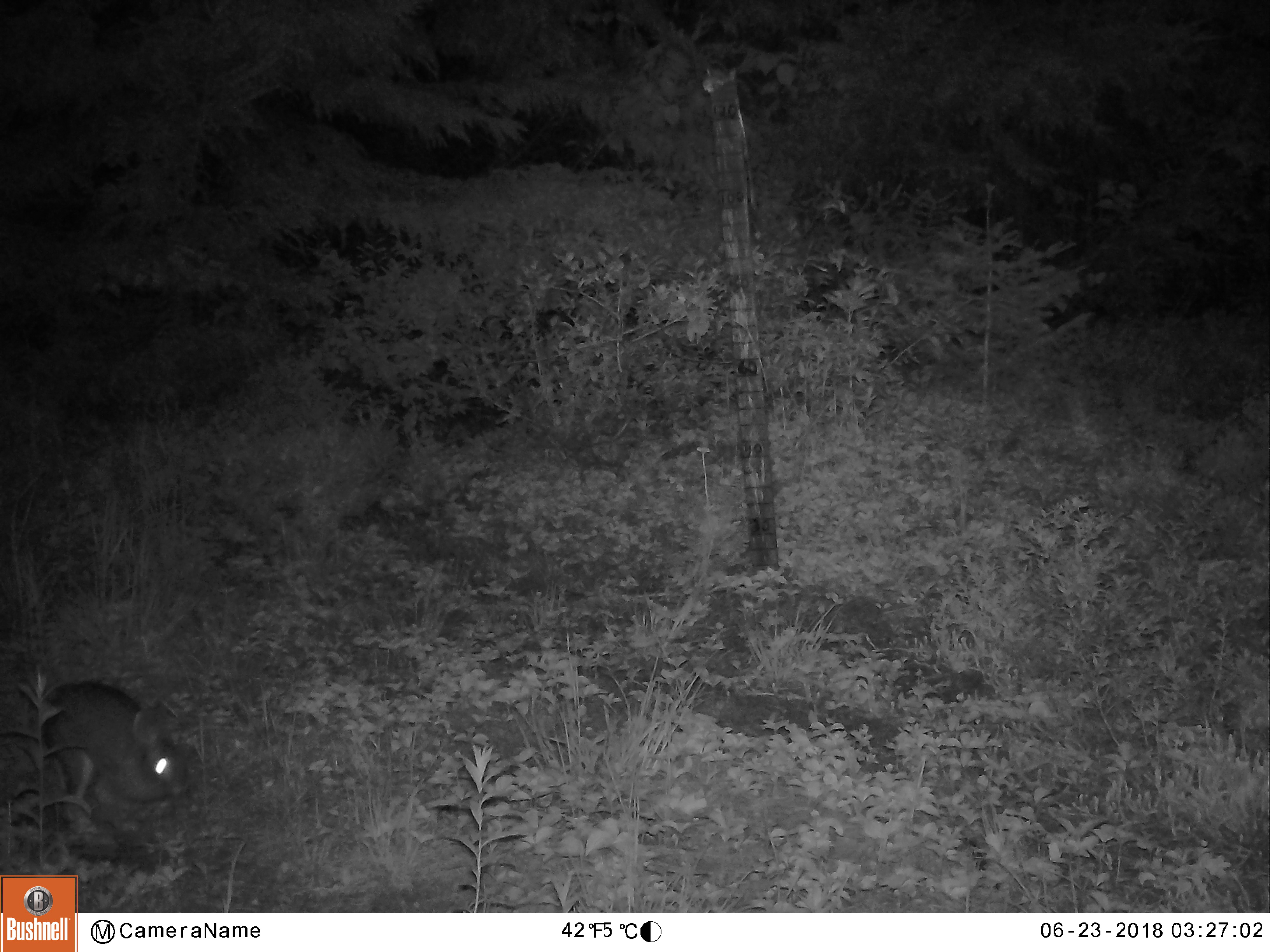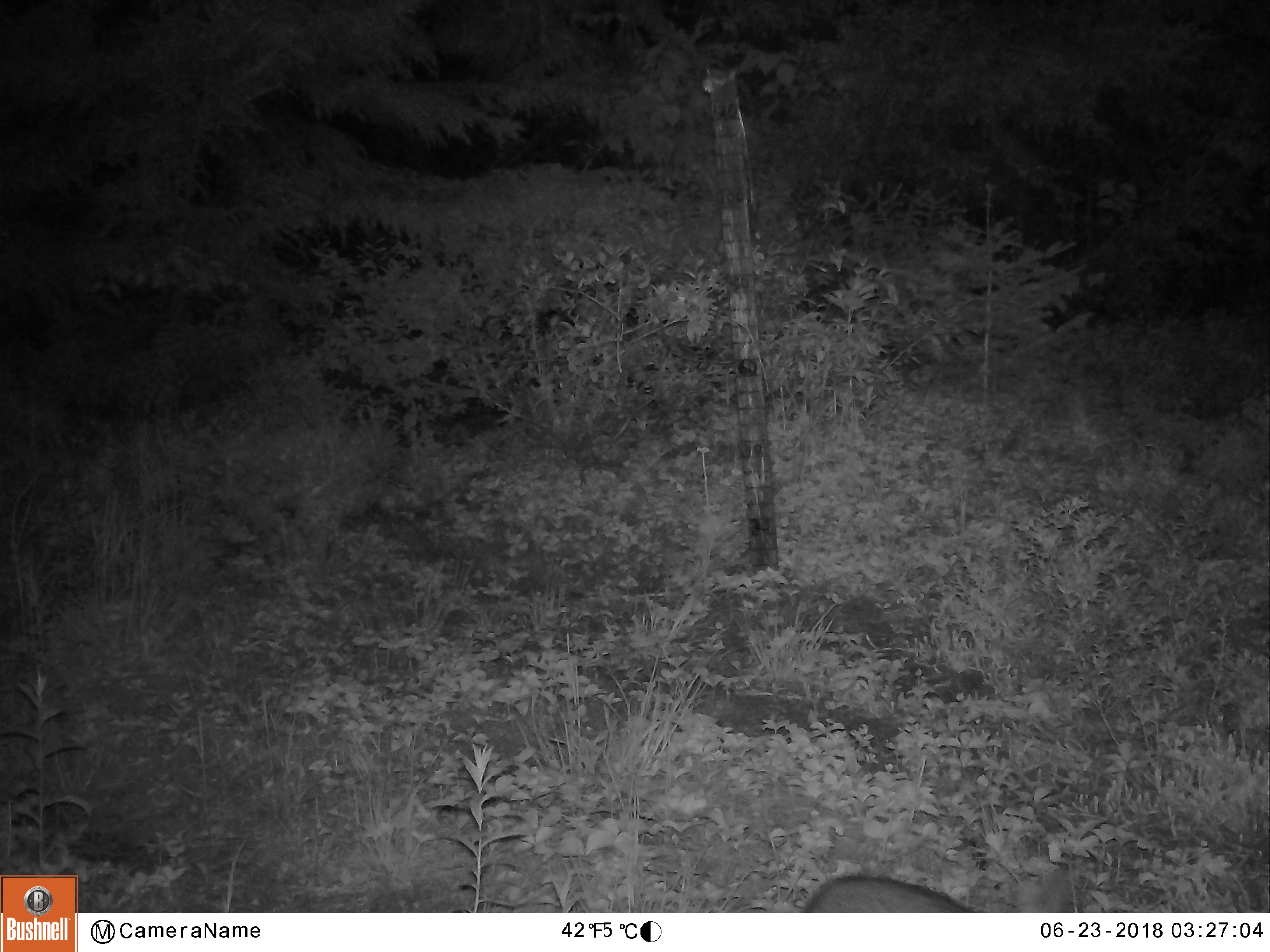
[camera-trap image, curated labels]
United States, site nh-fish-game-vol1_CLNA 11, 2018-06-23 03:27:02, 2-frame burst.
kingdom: Animalia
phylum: Chordata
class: Mammalia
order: Lagomorpha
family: Leporidae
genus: Lepus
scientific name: Lepus americanus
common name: snowshoe hare